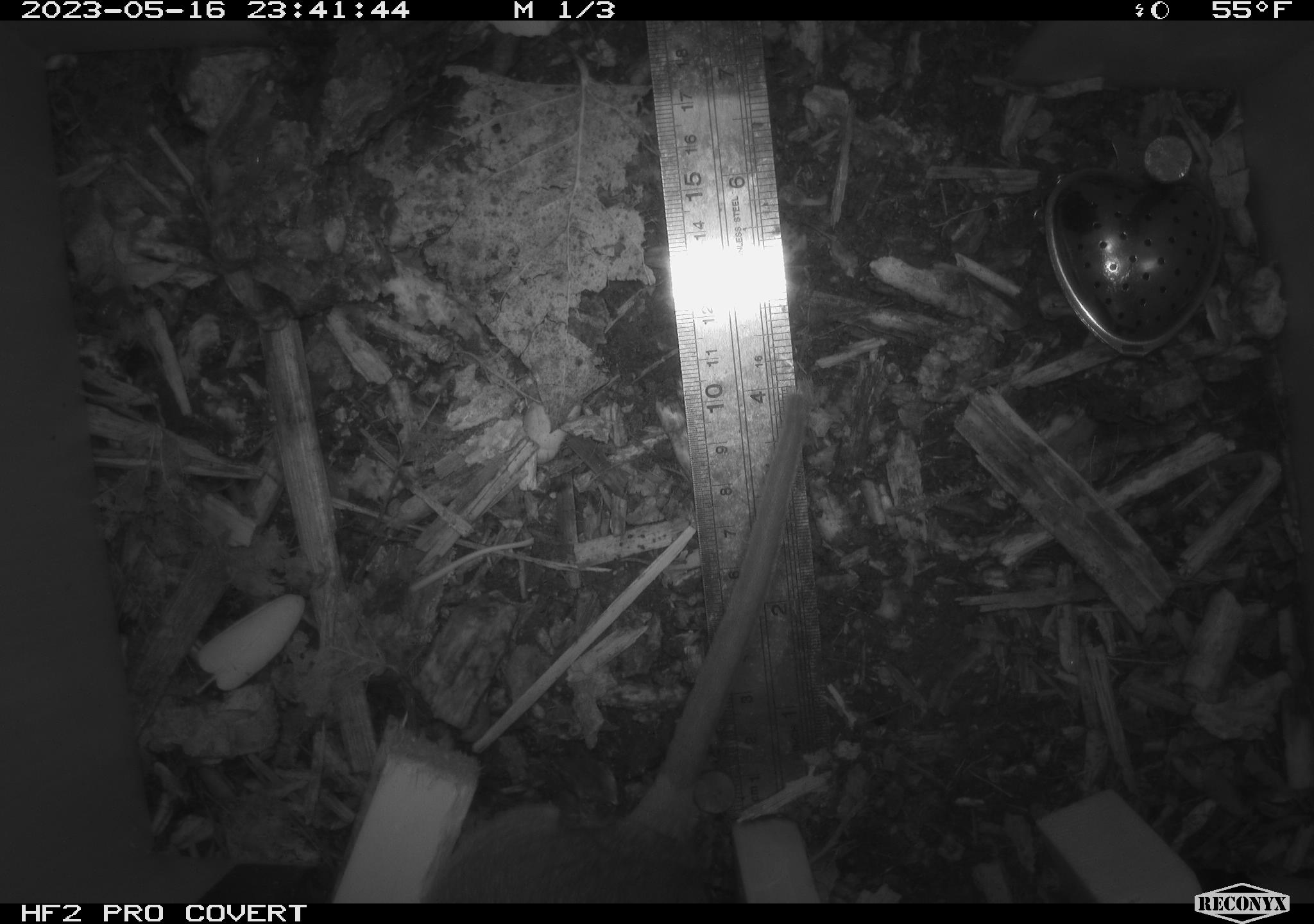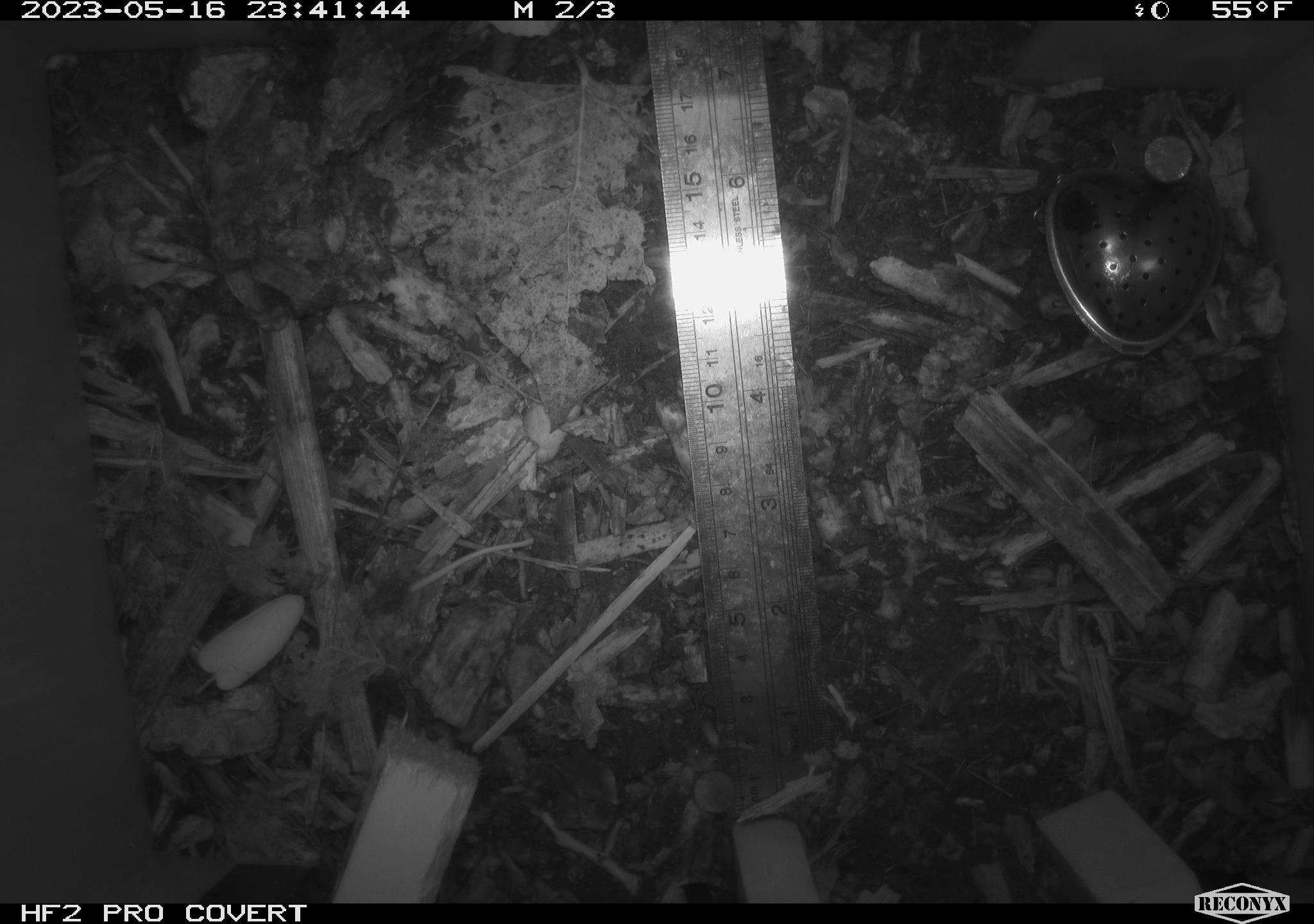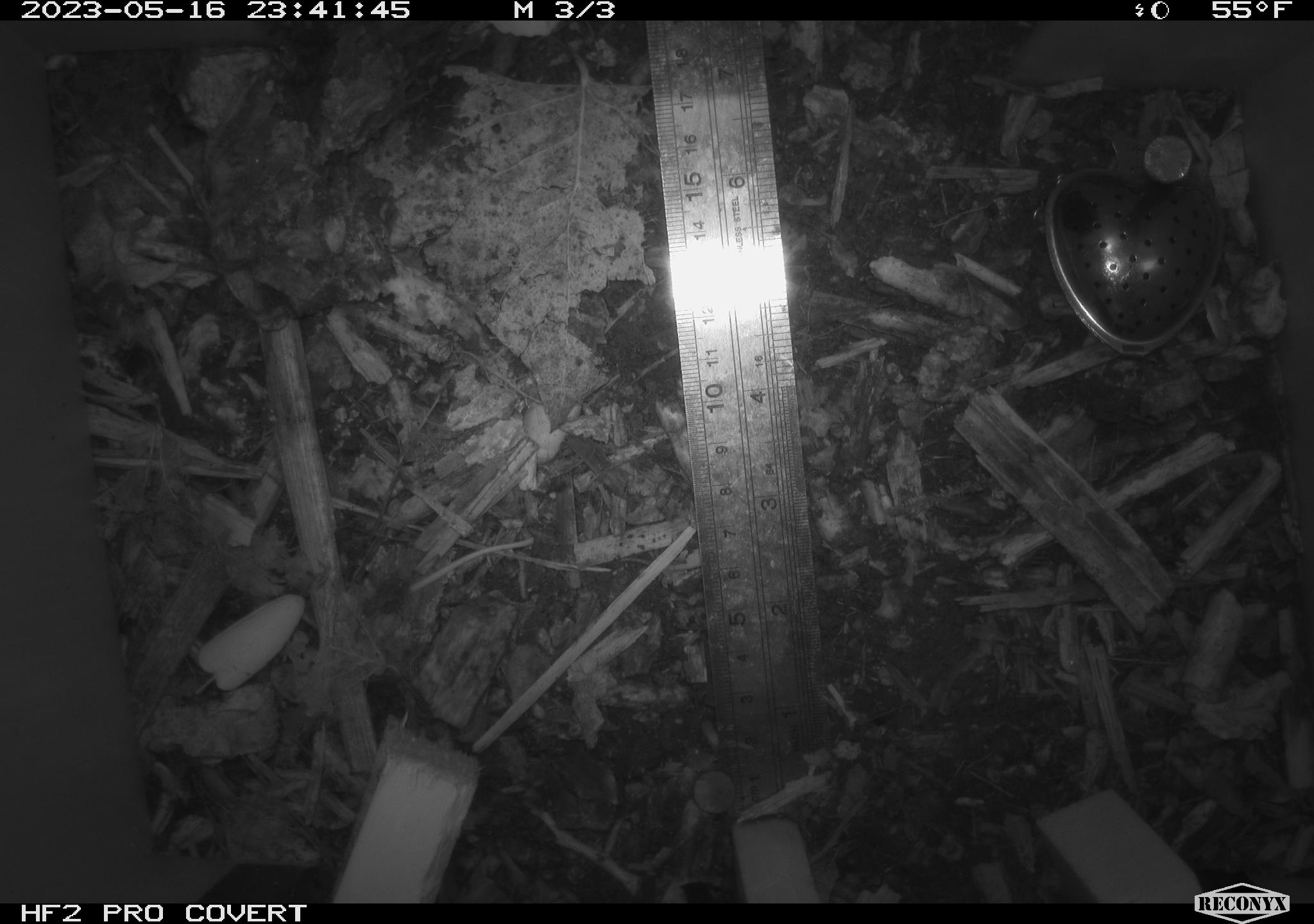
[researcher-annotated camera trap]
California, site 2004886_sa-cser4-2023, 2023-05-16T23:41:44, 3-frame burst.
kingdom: Animalia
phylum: Chordata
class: Mammalia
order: Rodentia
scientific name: Rodentia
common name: woodrat or rat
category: woodrat or rat species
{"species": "woodrat or rat species (woodrat or rat) (Rodentia)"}